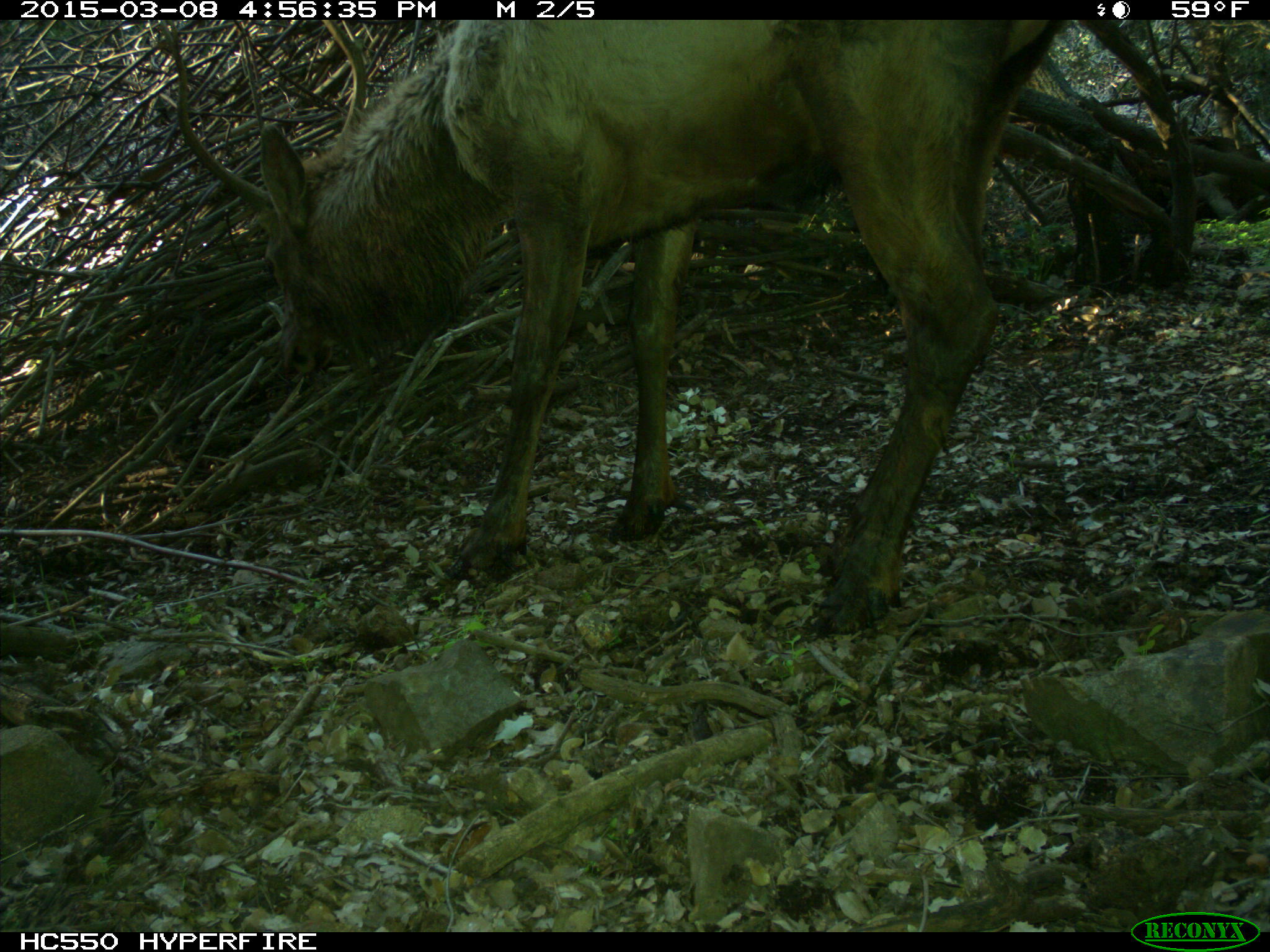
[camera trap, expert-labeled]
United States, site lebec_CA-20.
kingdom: Animalia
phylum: Chordata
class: Mammalia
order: Artiodactyla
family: Cervidae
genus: Cervus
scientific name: Cervus canadensis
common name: elk